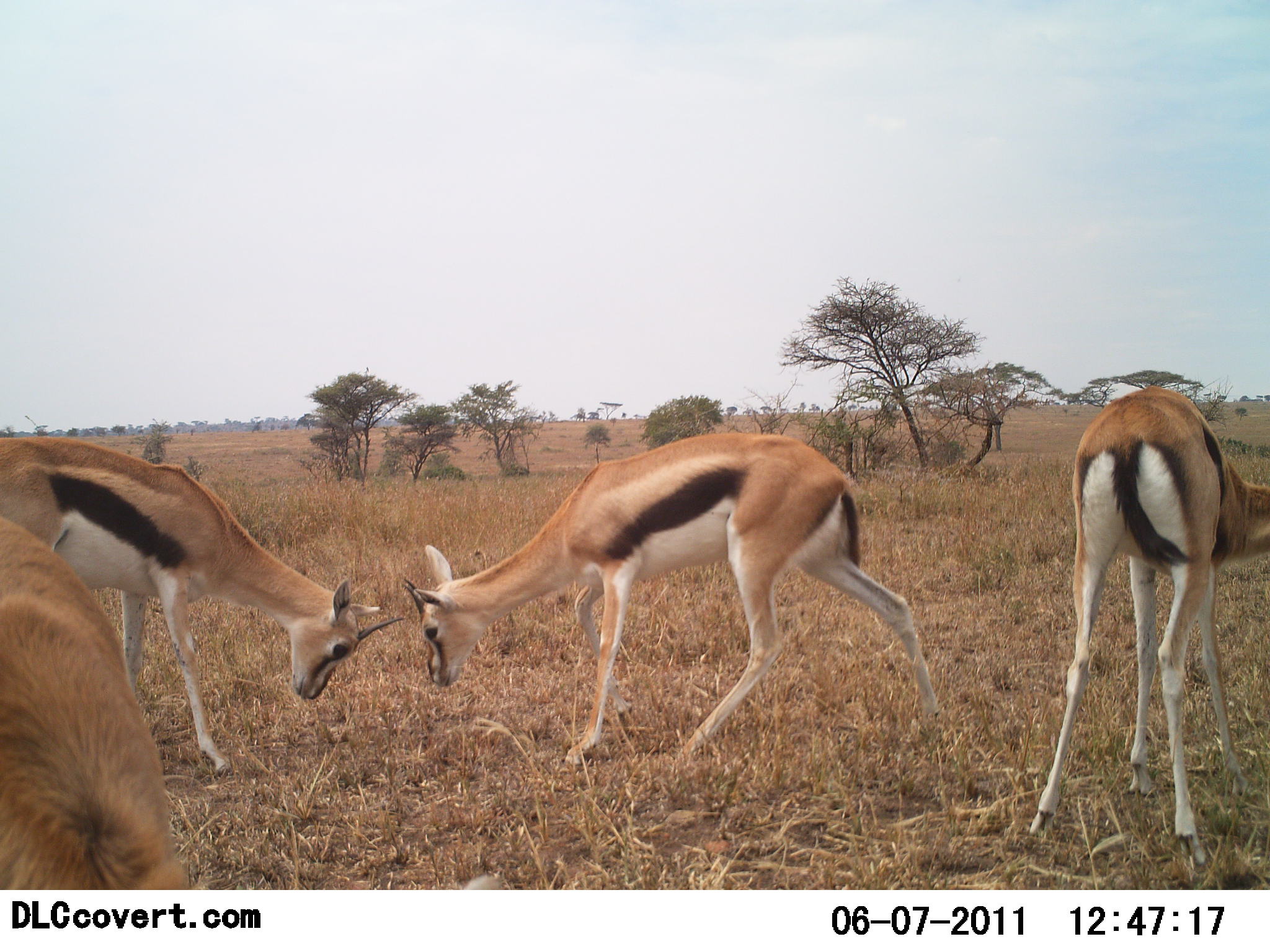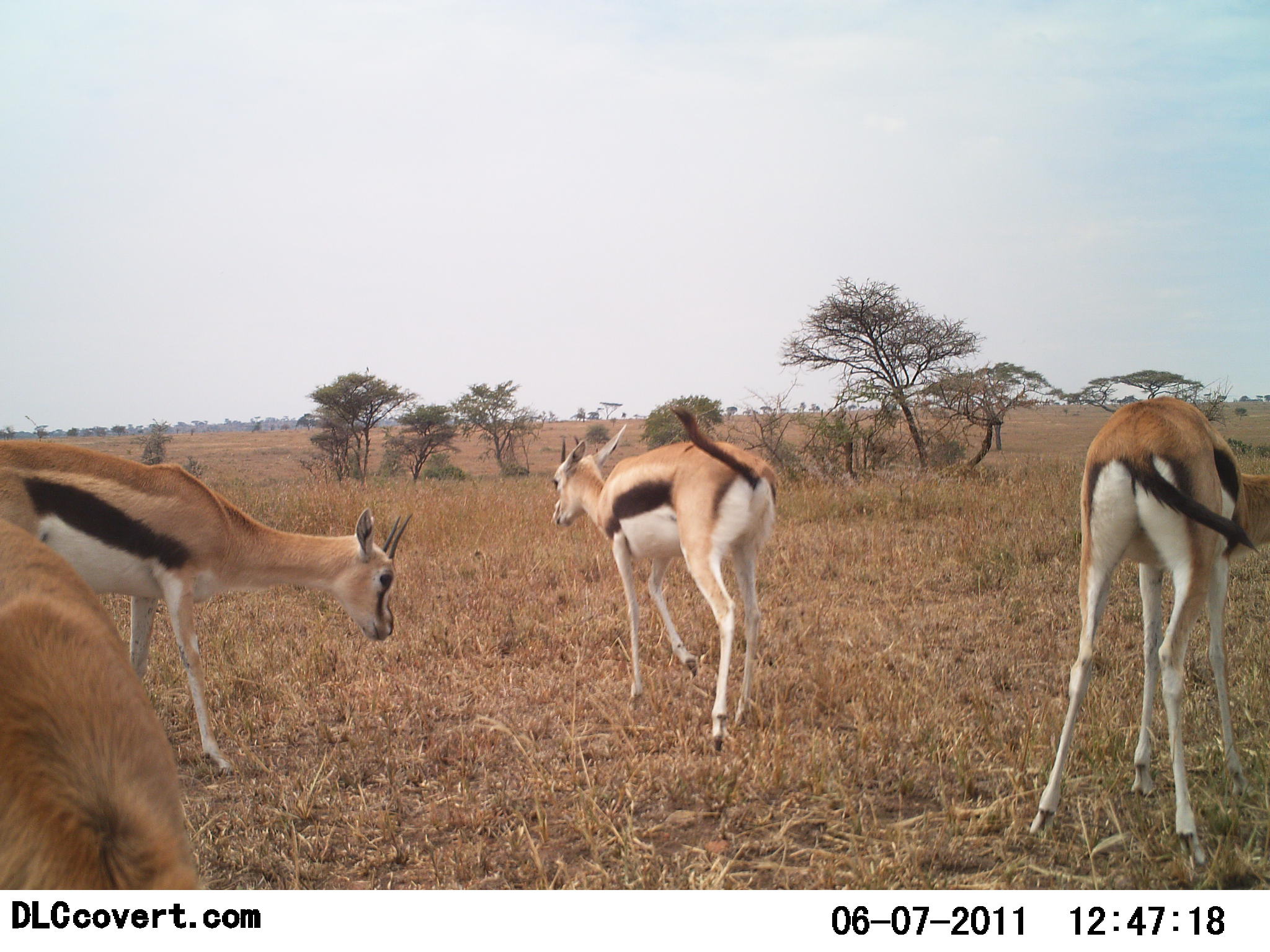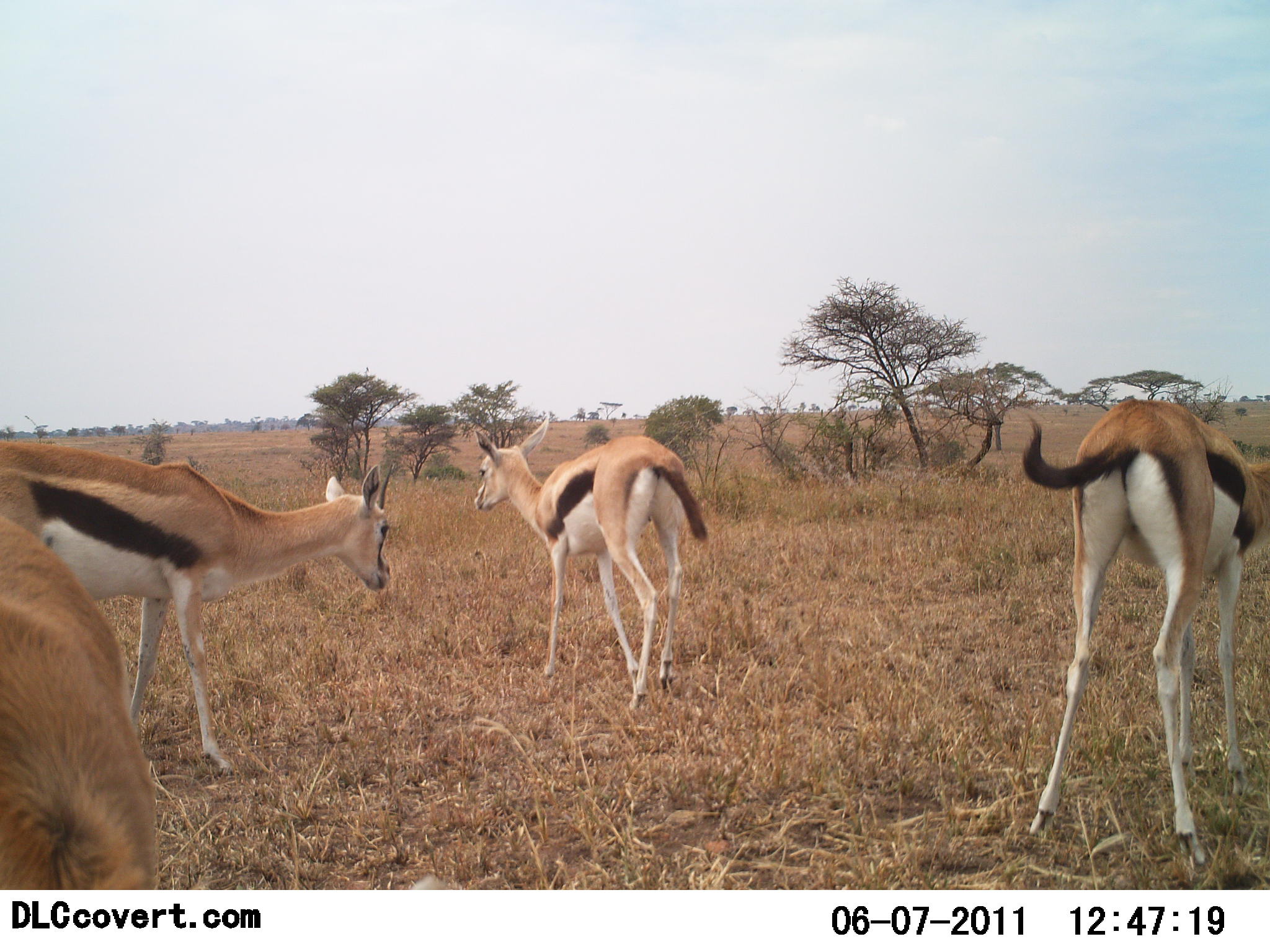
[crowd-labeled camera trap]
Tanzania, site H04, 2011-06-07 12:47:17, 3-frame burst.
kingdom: Animalia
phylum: Chordata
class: Mammalia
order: Artiodactyla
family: Bovidae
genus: Eudorcas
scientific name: Eudorcas thomsonii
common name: thomson's gazelle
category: gazellethomsons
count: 4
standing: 31%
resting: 0%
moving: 31%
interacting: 46%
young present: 8%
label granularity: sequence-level